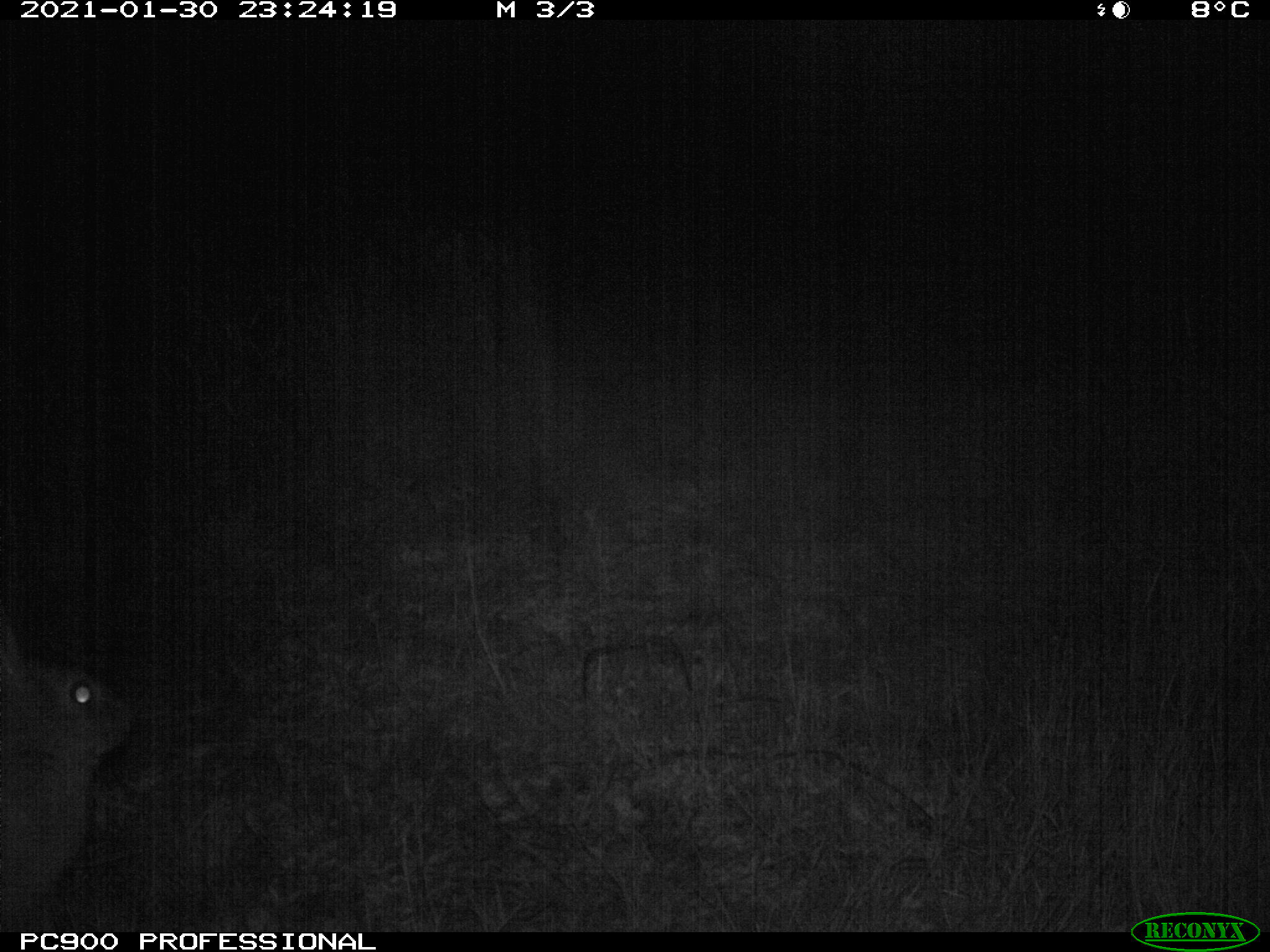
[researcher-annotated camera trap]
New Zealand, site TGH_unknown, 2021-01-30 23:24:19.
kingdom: Animalia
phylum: Chordata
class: Mammalia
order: Lagomorpha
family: Leporidae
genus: Oryctolagus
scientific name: Oryctolagus cuniculus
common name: european rabbit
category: rabbit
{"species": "rabbit (european rabbit) (Oryctolagus cuniculus)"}